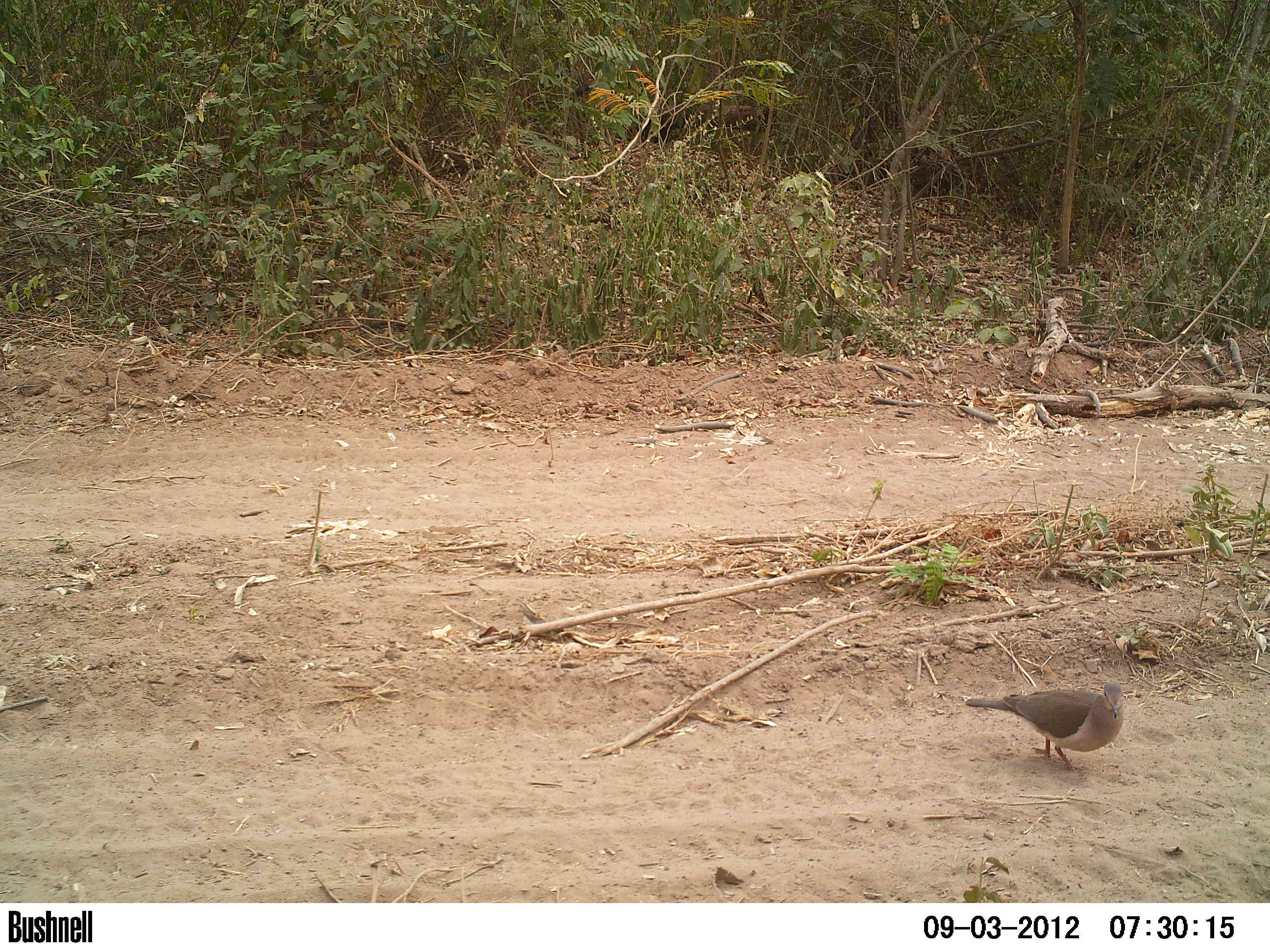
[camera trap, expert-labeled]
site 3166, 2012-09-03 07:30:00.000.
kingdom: Animalia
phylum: Chordata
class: Aves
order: Columbiformes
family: Columbidae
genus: Leptotila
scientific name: Leptotila verreauxi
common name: white-tipped dove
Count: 1.